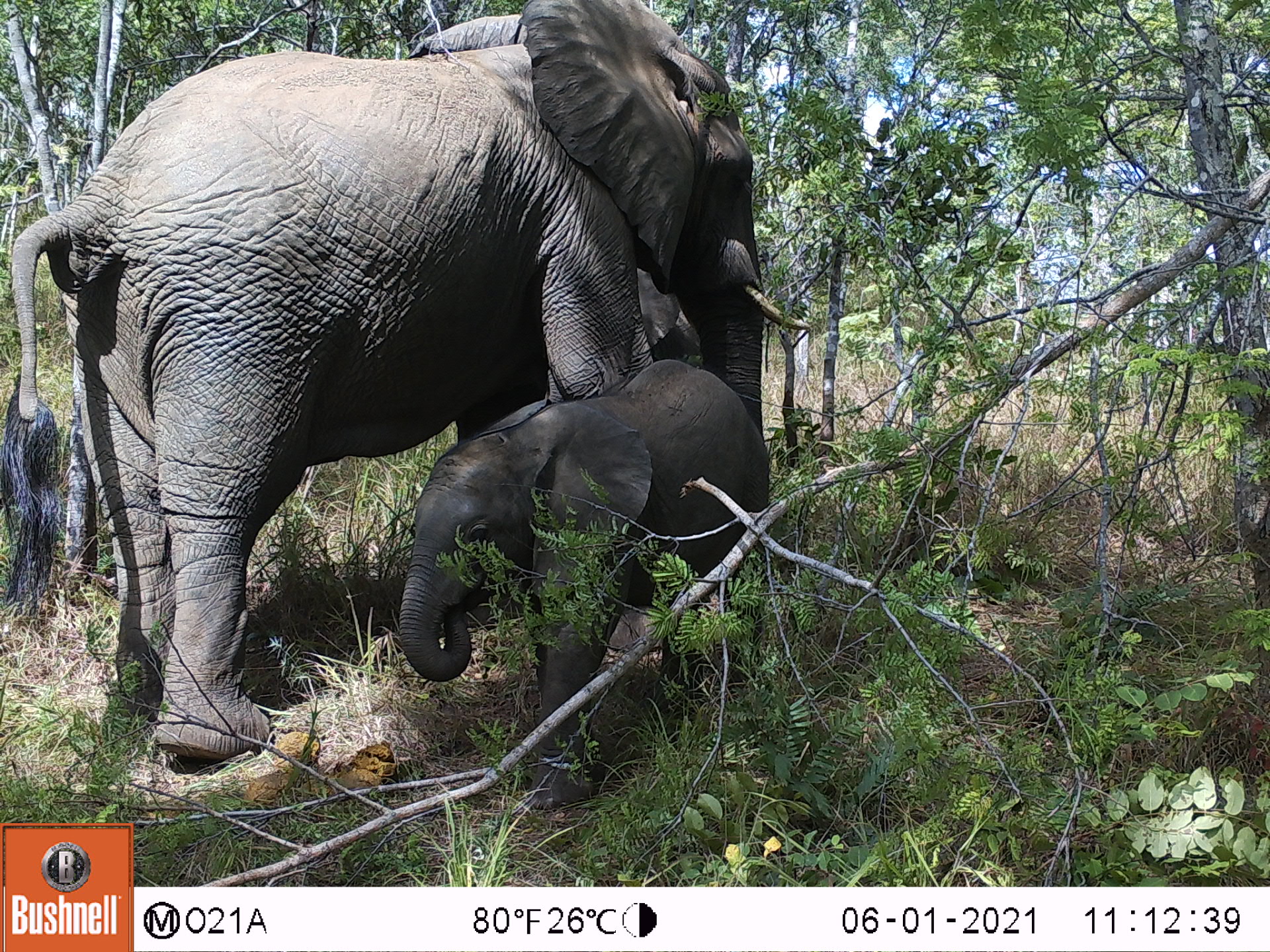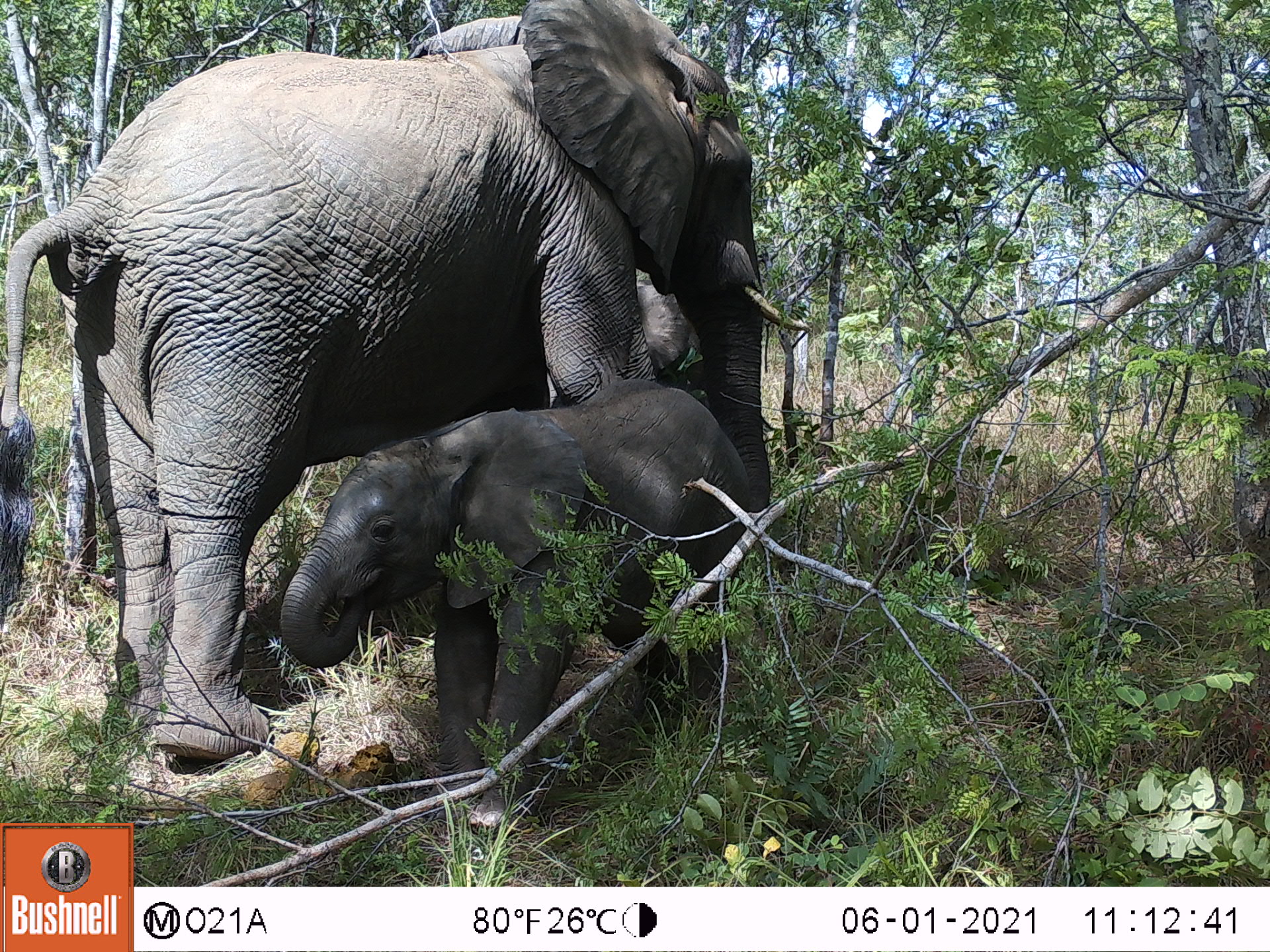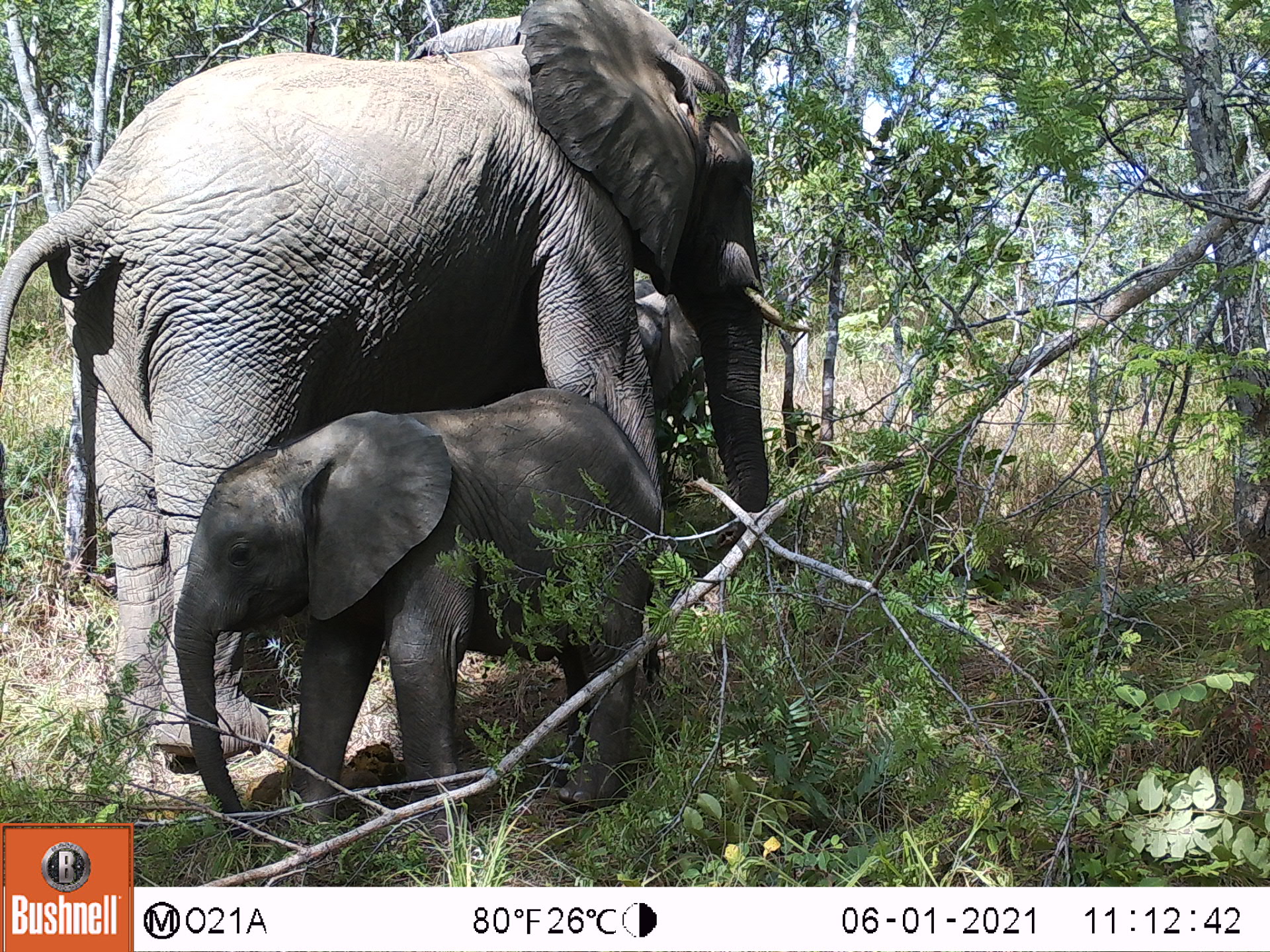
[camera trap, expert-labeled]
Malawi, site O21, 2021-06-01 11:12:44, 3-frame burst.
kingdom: Animalia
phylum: Chordata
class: Mammalia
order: Proboscidea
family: Elephantidae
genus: Loxodonta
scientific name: Loxodonta africana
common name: african savanna elephant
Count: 2.